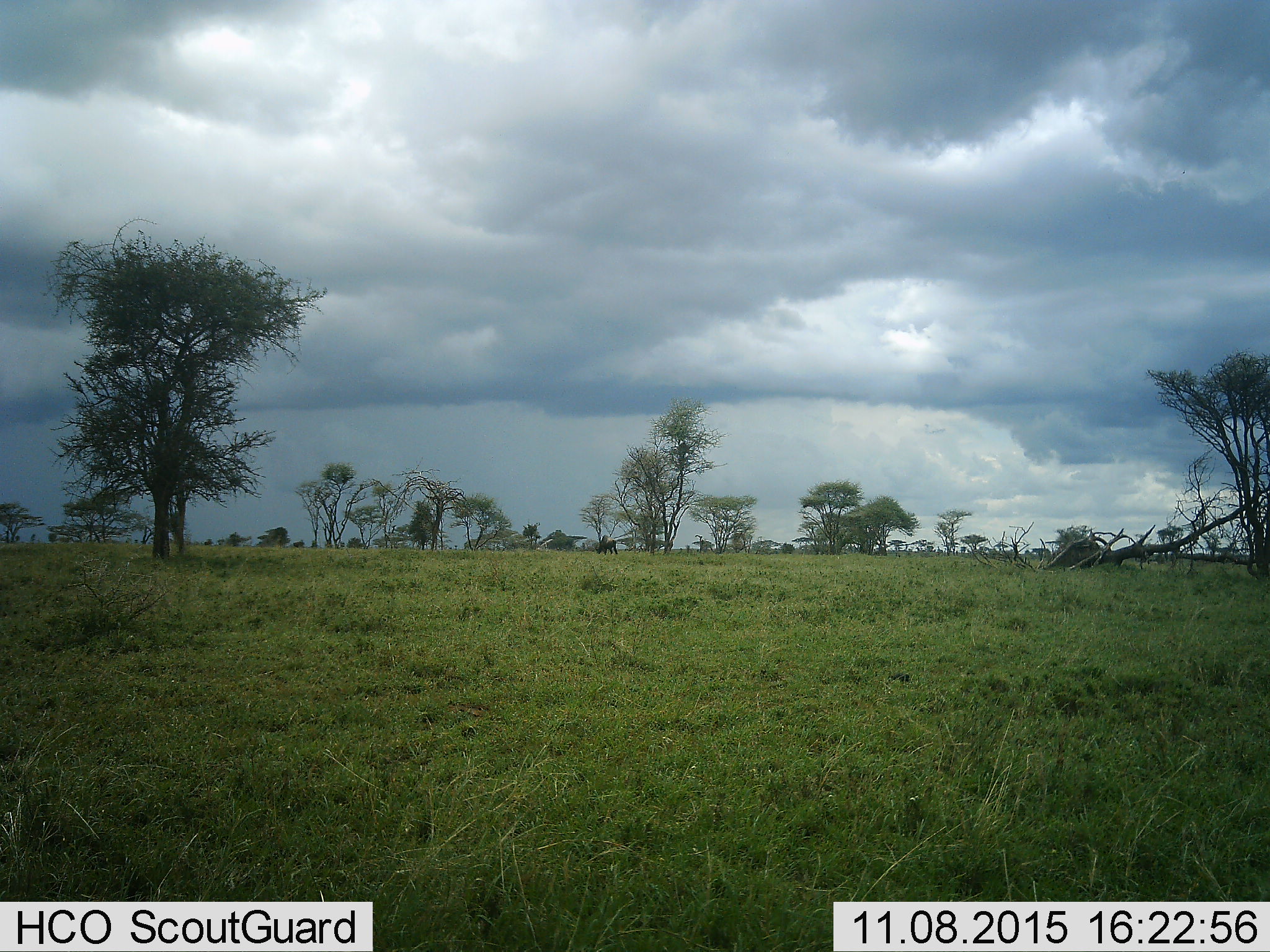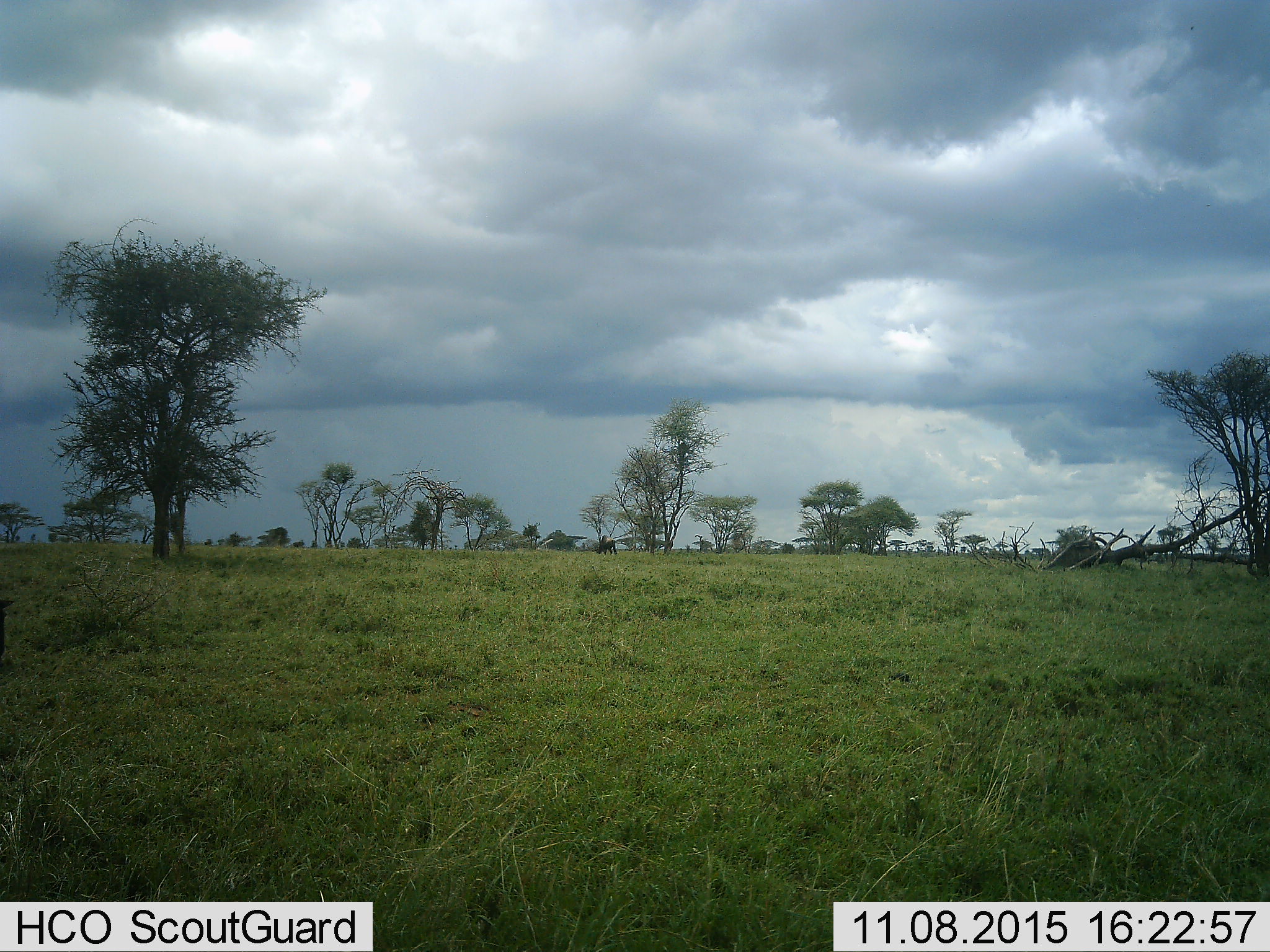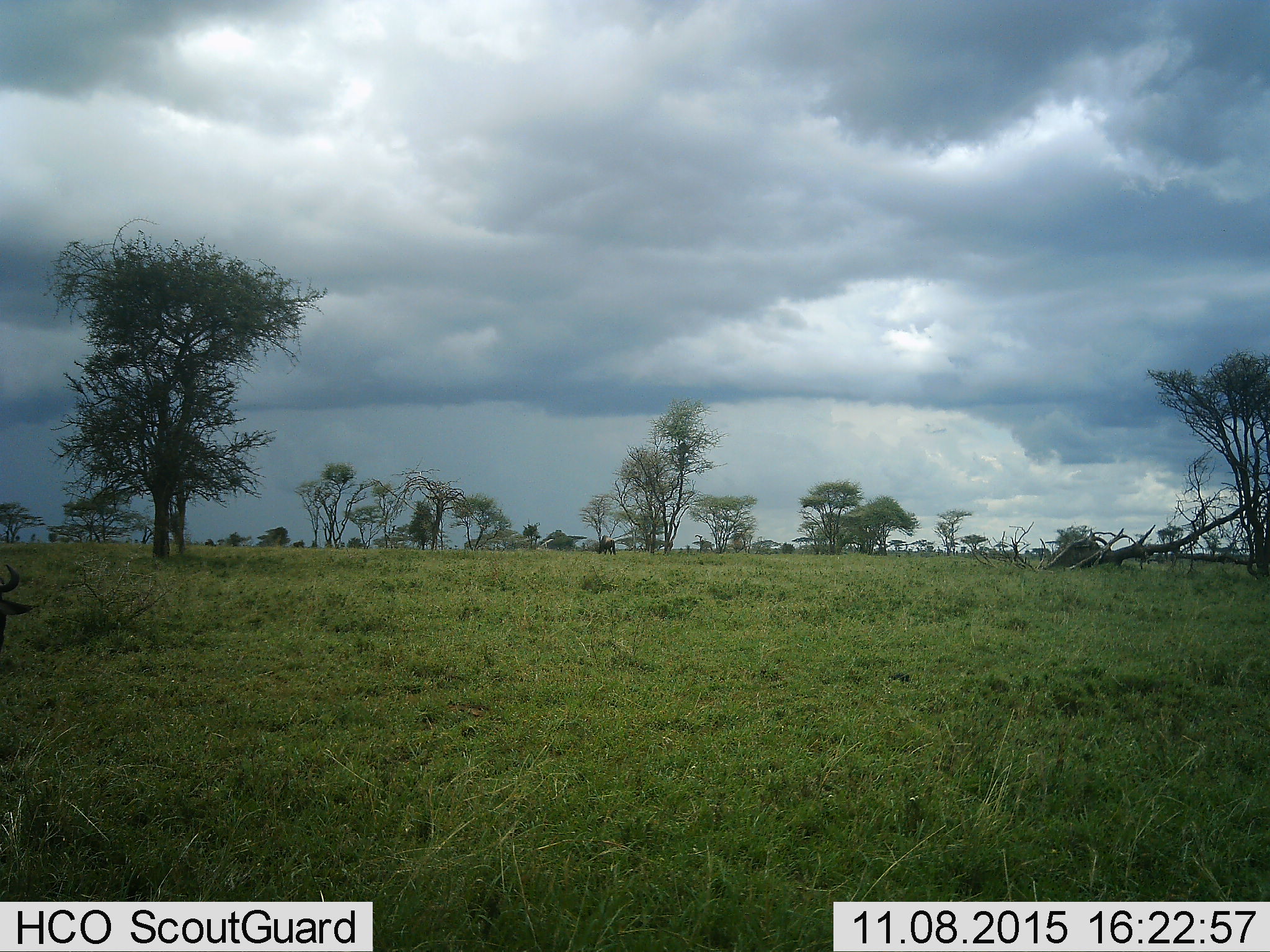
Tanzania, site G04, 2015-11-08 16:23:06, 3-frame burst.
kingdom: Animalia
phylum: Chordata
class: Mammalia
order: Artiodactyla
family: Bovidae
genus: Connochaetes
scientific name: Connochaetes taurinus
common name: blue wildebeest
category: wildebeest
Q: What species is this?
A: Wildebeest (blue wildebeest) (Connochaetes taurinus).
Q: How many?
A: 1.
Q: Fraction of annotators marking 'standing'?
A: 29%.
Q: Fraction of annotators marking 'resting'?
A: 0%.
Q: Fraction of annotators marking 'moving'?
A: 14%.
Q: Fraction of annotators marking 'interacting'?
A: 0%.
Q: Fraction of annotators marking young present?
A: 0%.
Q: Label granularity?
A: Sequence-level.